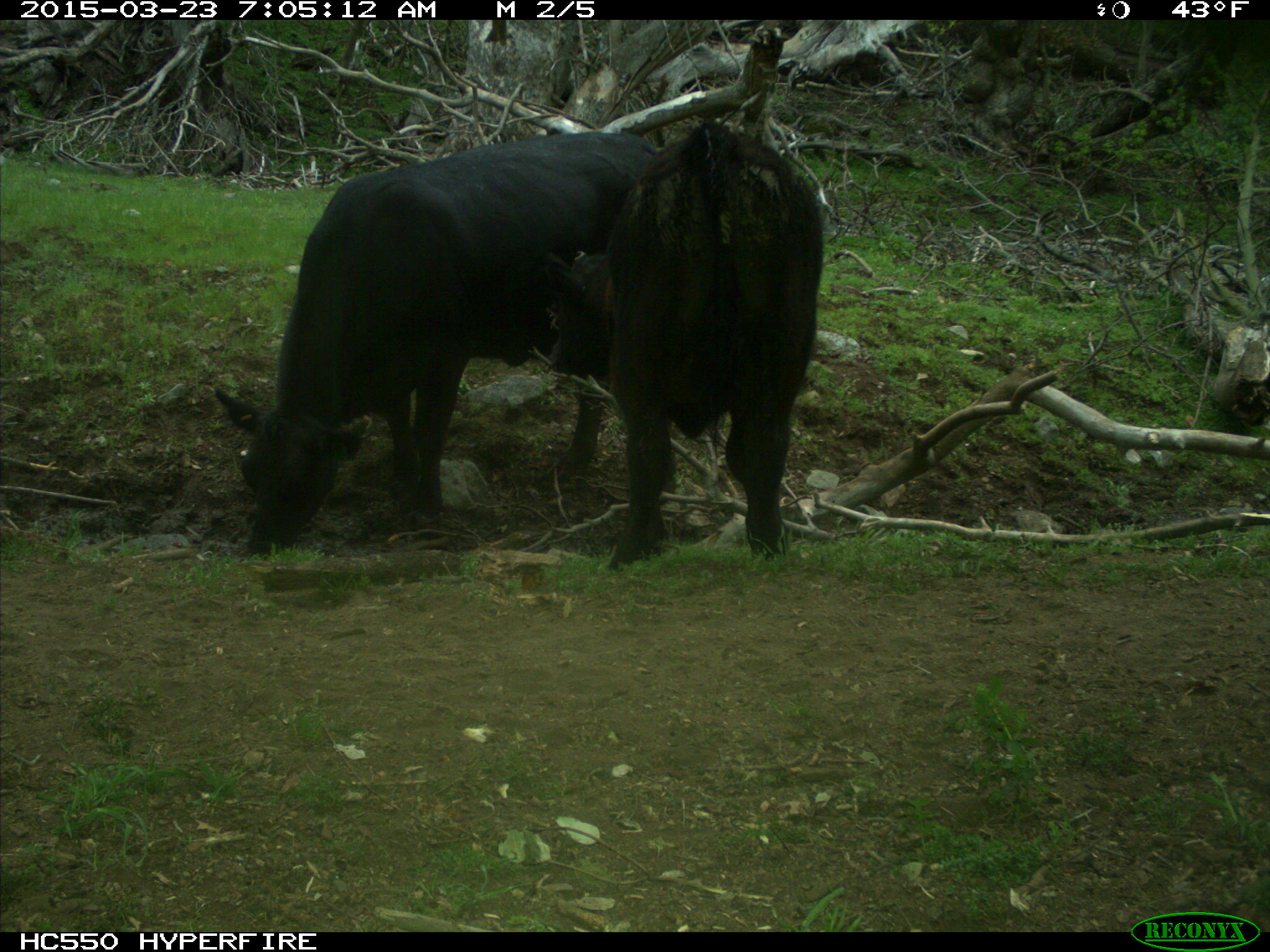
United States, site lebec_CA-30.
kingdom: Animalia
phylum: Chordata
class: Mammalia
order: Artiodactyla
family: Bovidae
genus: Bos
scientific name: Bos taurus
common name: domestic cow